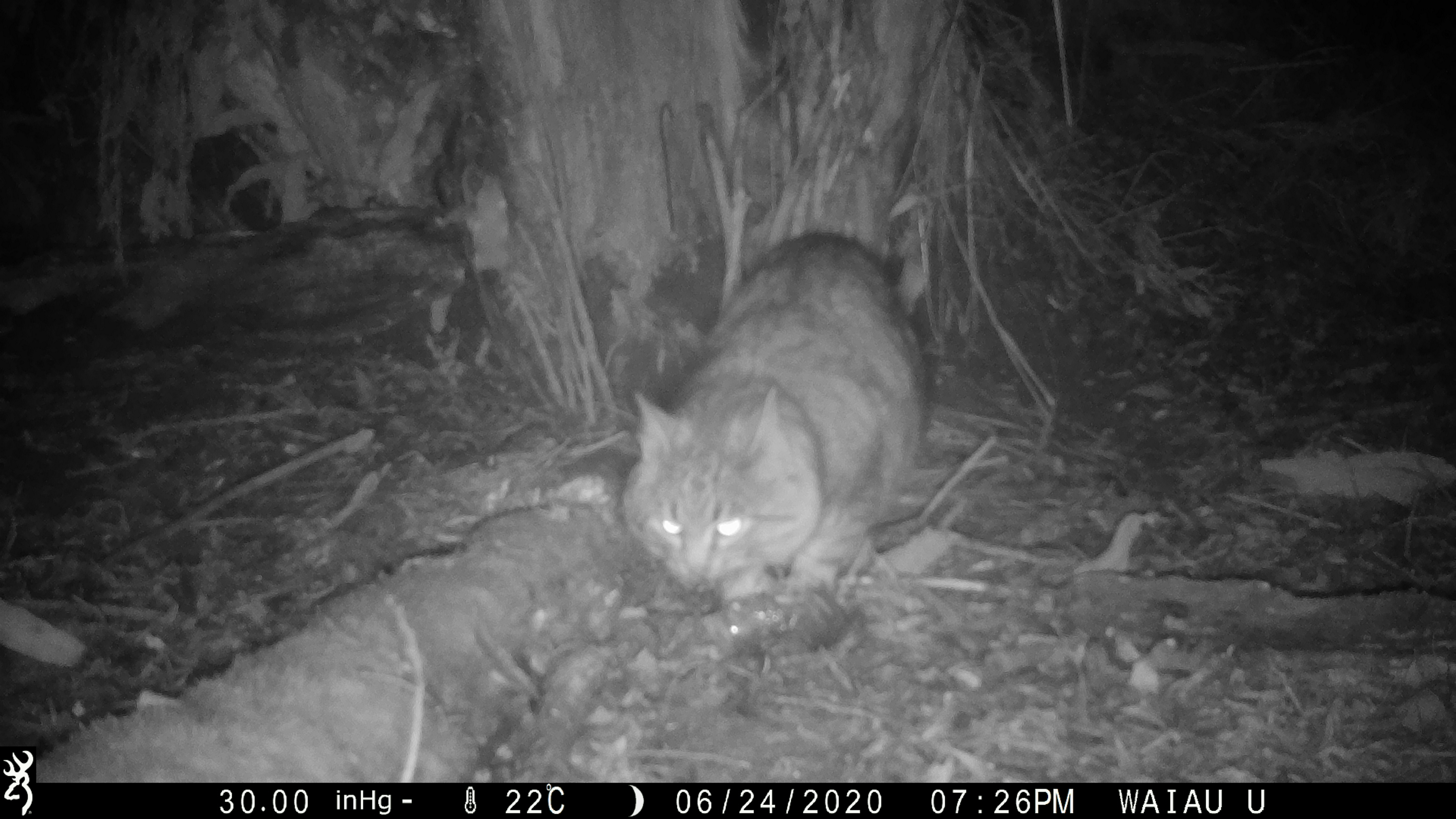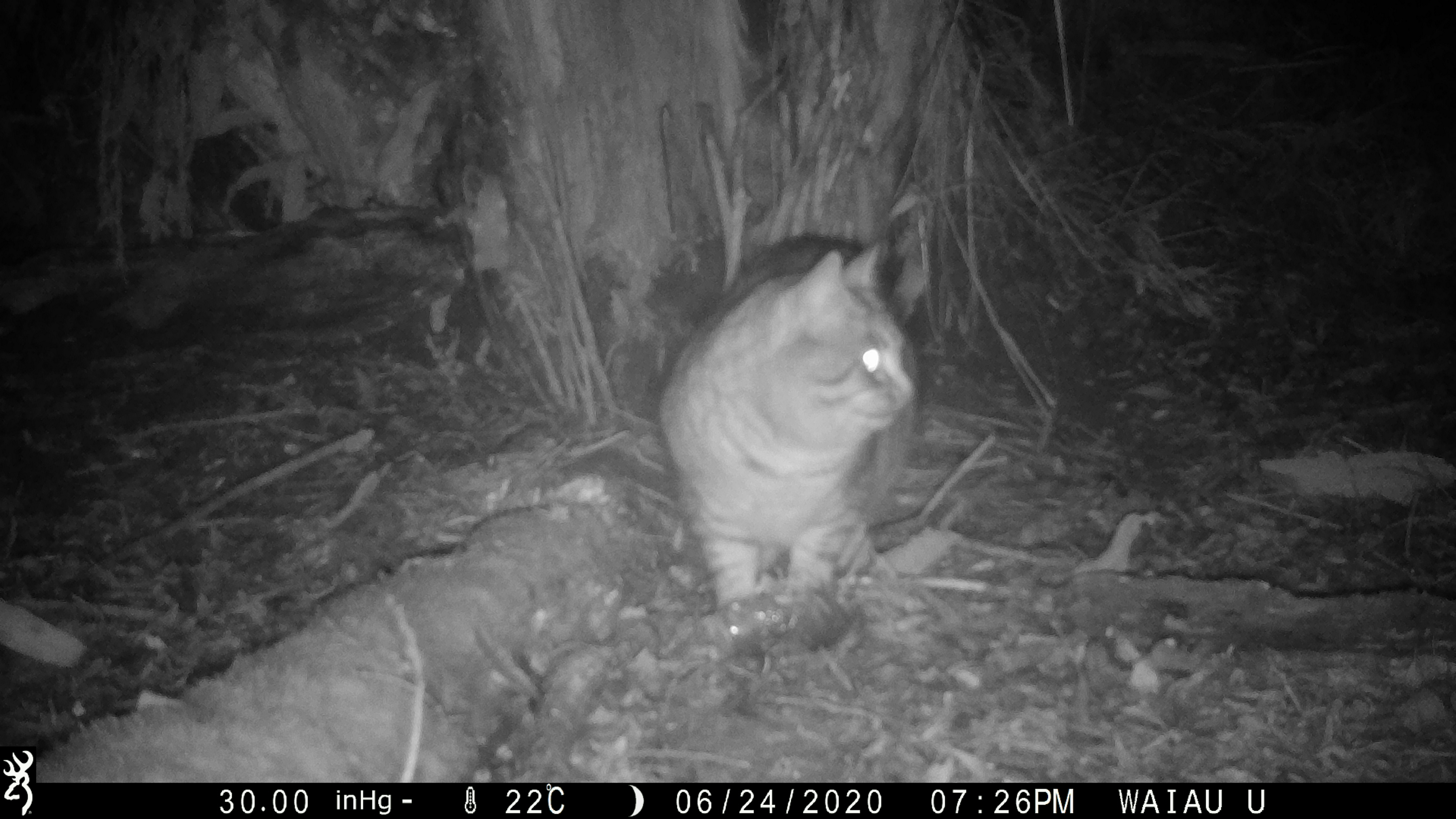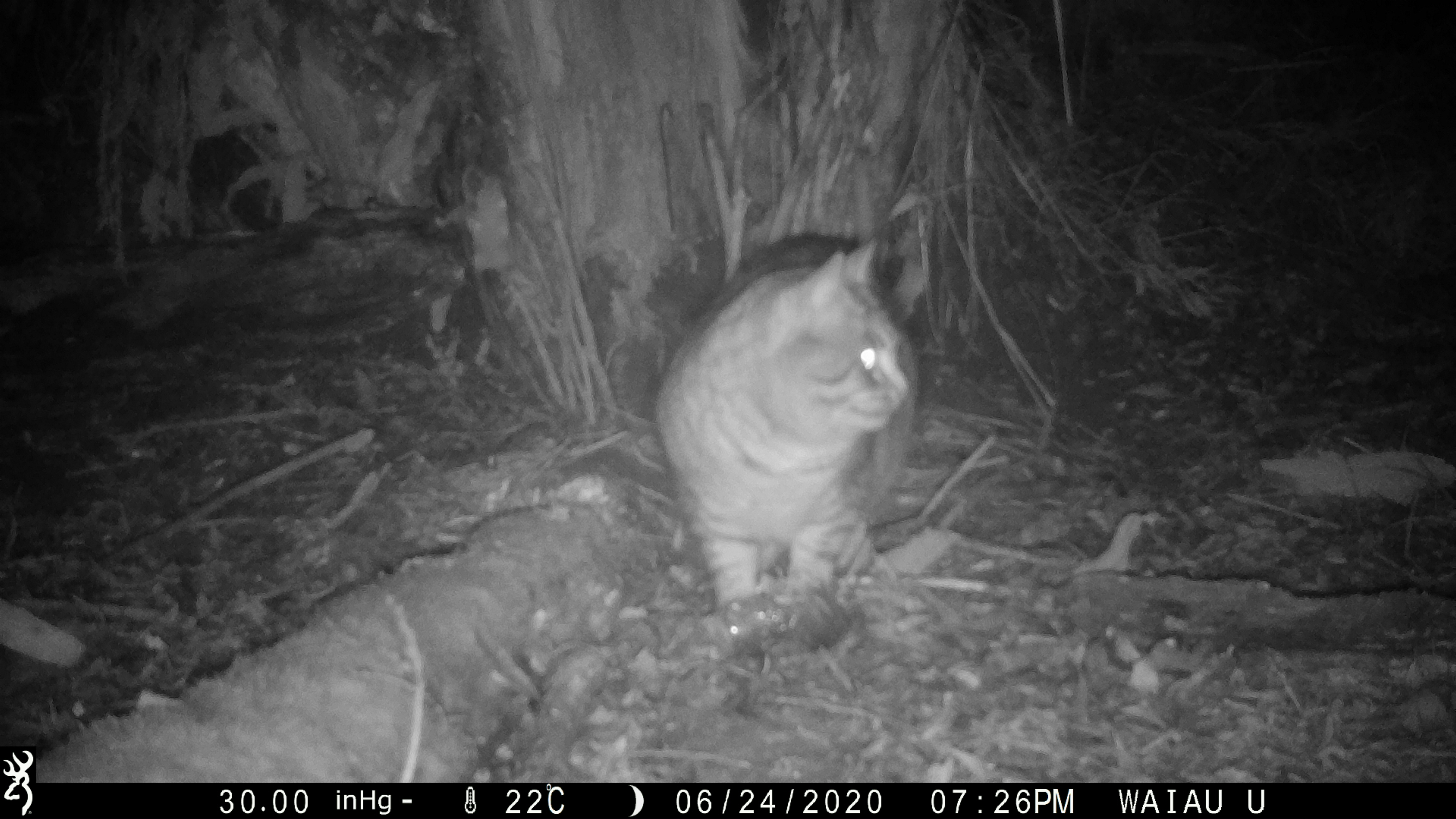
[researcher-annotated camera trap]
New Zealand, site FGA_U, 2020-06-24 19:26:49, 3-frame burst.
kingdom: Animalia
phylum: Chordata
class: Mammalia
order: Carnivora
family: Felidae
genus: Felis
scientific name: Felis catus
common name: domestic cat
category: cat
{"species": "cat (domestic cat) (Felis catus)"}